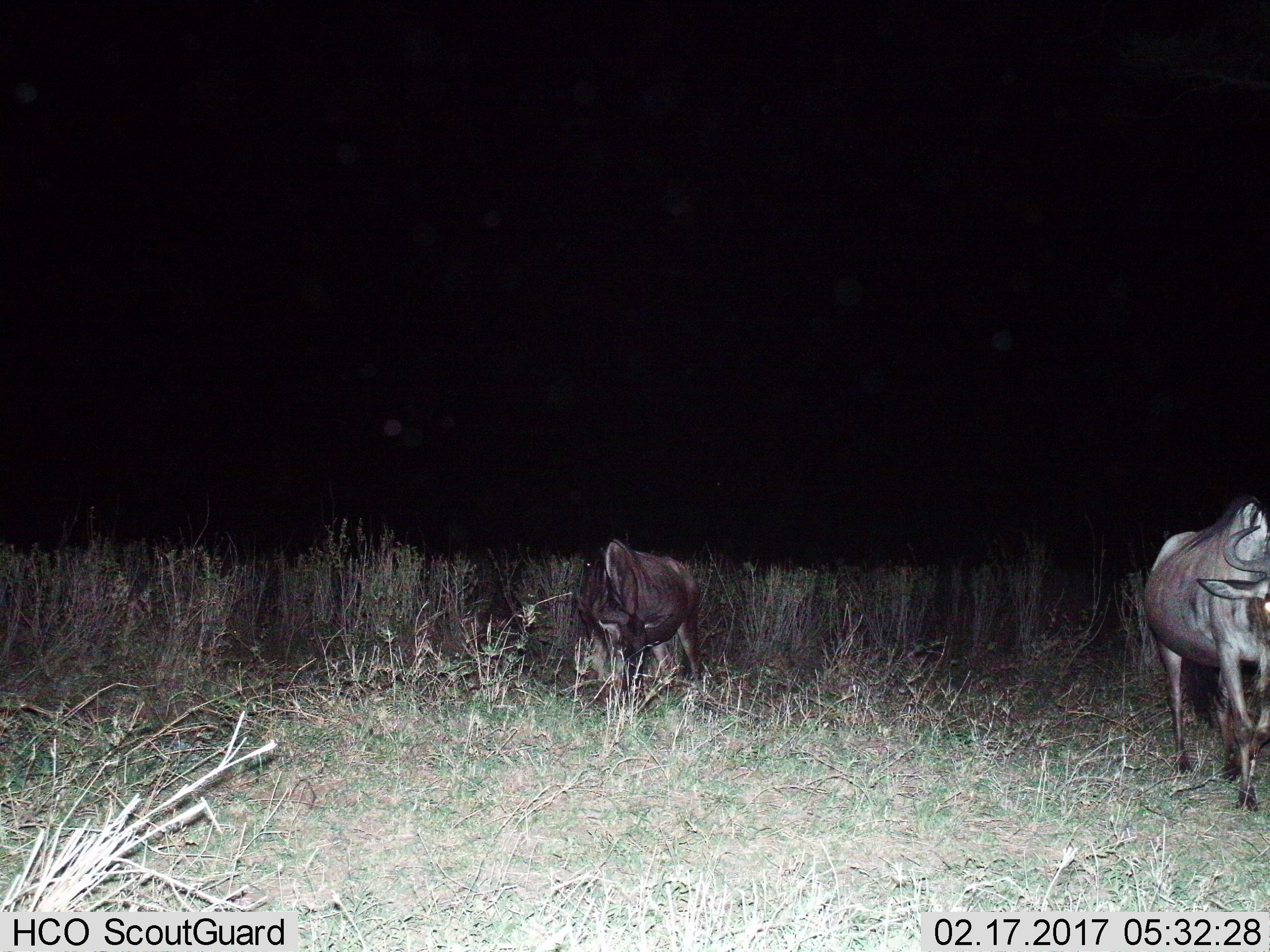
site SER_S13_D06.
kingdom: Animalia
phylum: Chordata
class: Mammalia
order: Artiodactyla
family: Bovidae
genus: Connochaetes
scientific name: Connochaetes taurinus taurinus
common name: blue wildebeest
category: wildebeestblue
Wildebeestblue (blue wildebeest) (Connochaetes taurinus taurinus), count 2. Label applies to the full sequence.